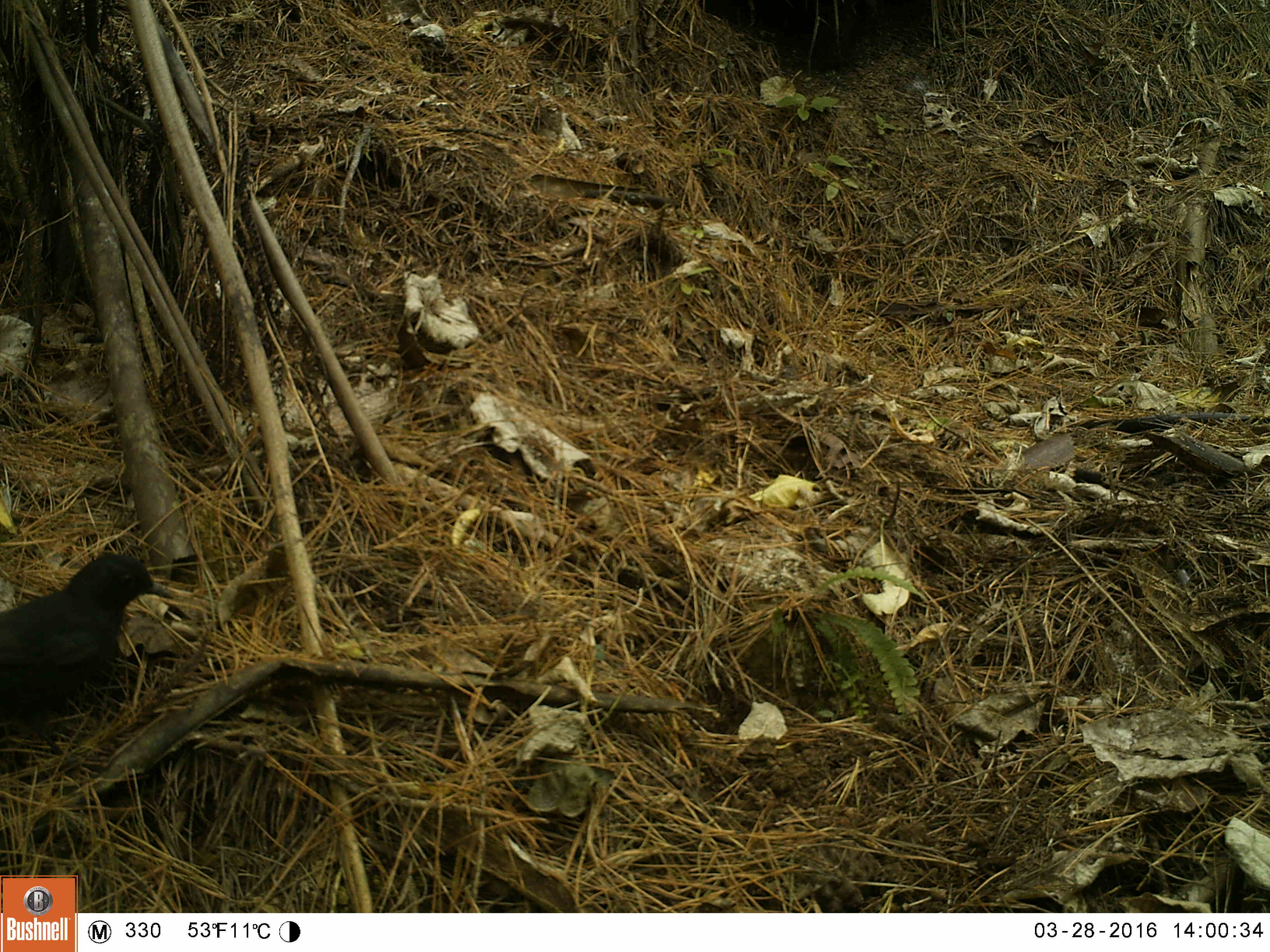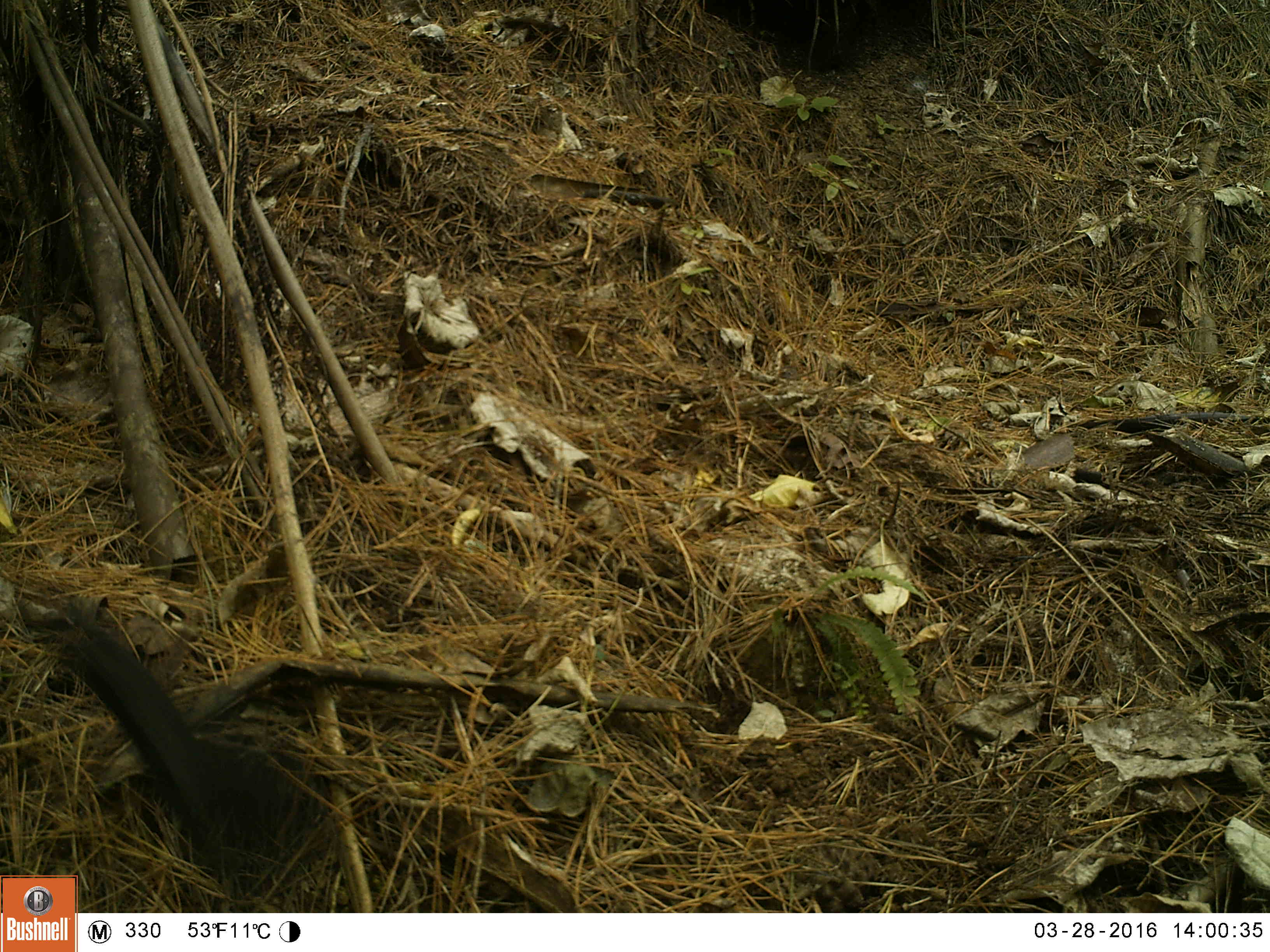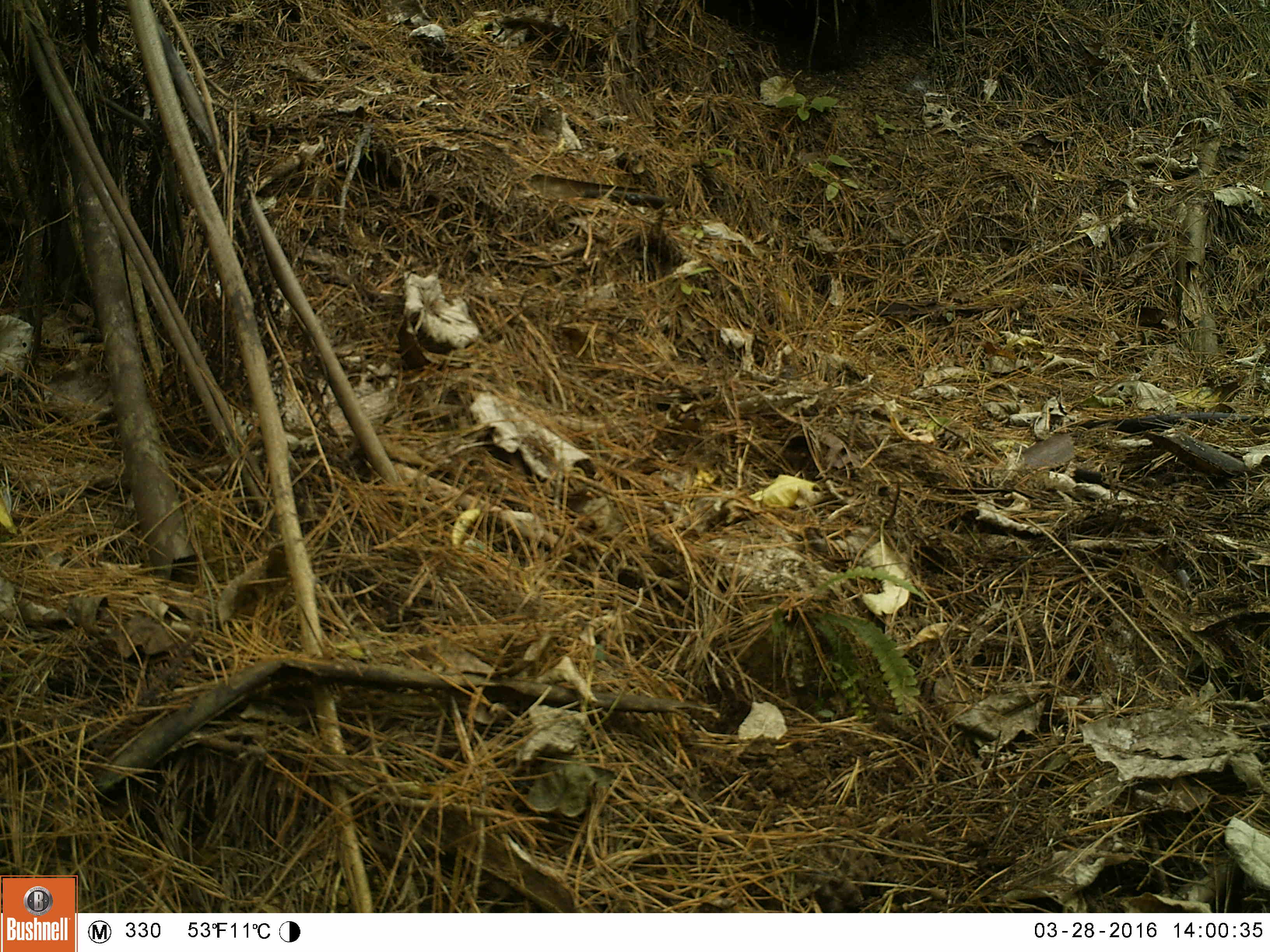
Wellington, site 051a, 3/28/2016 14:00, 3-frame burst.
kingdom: Animalia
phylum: Chordata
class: Aves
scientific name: Aves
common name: bird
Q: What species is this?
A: Bird (Aves).